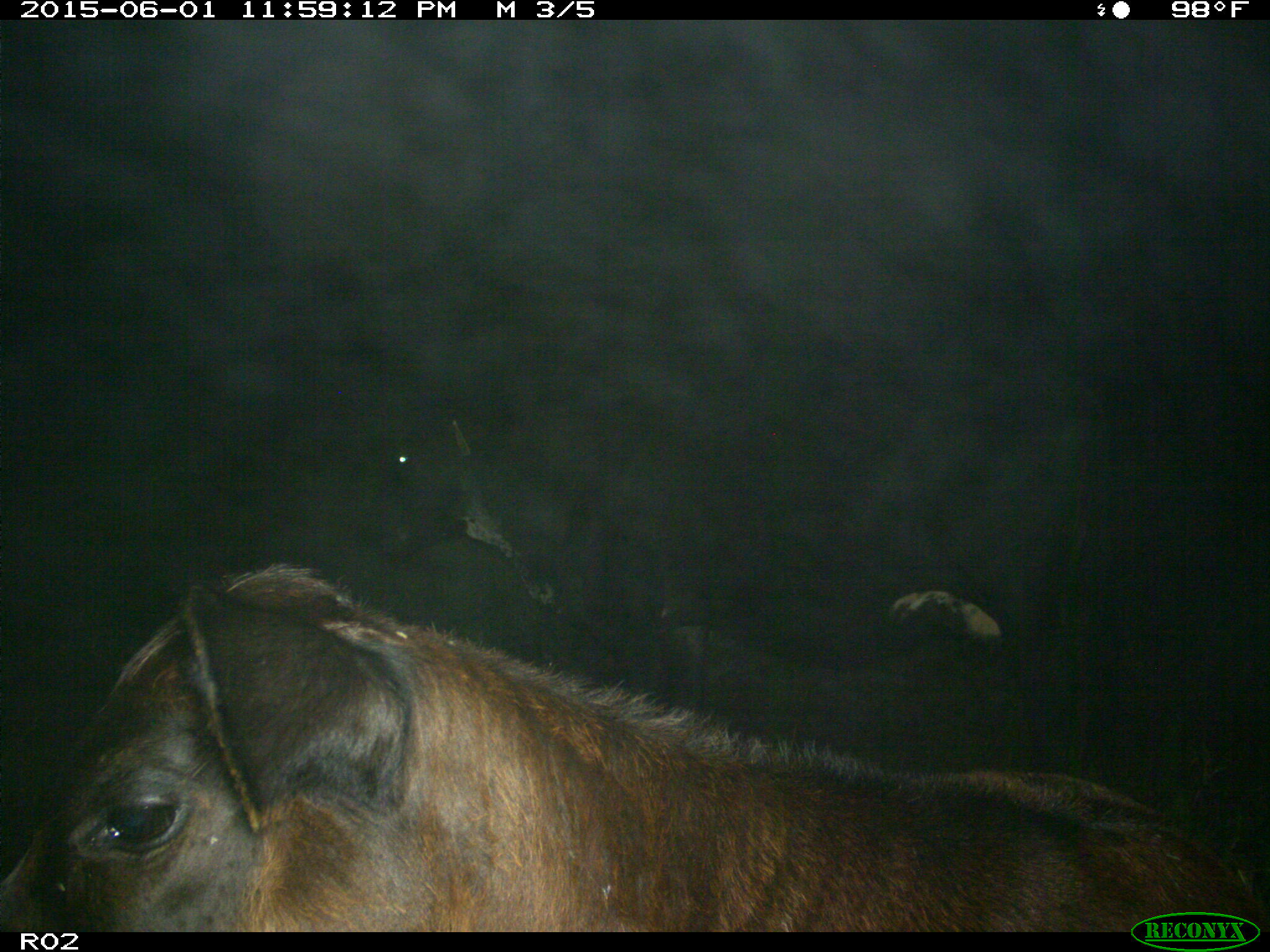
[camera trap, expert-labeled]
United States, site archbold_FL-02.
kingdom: Animalia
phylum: Chordata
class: Mammalia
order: Artiodactyla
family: Bovidae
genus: Bos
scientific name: Bos taurus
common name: domestic cow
Bos taurus (domestic cow).